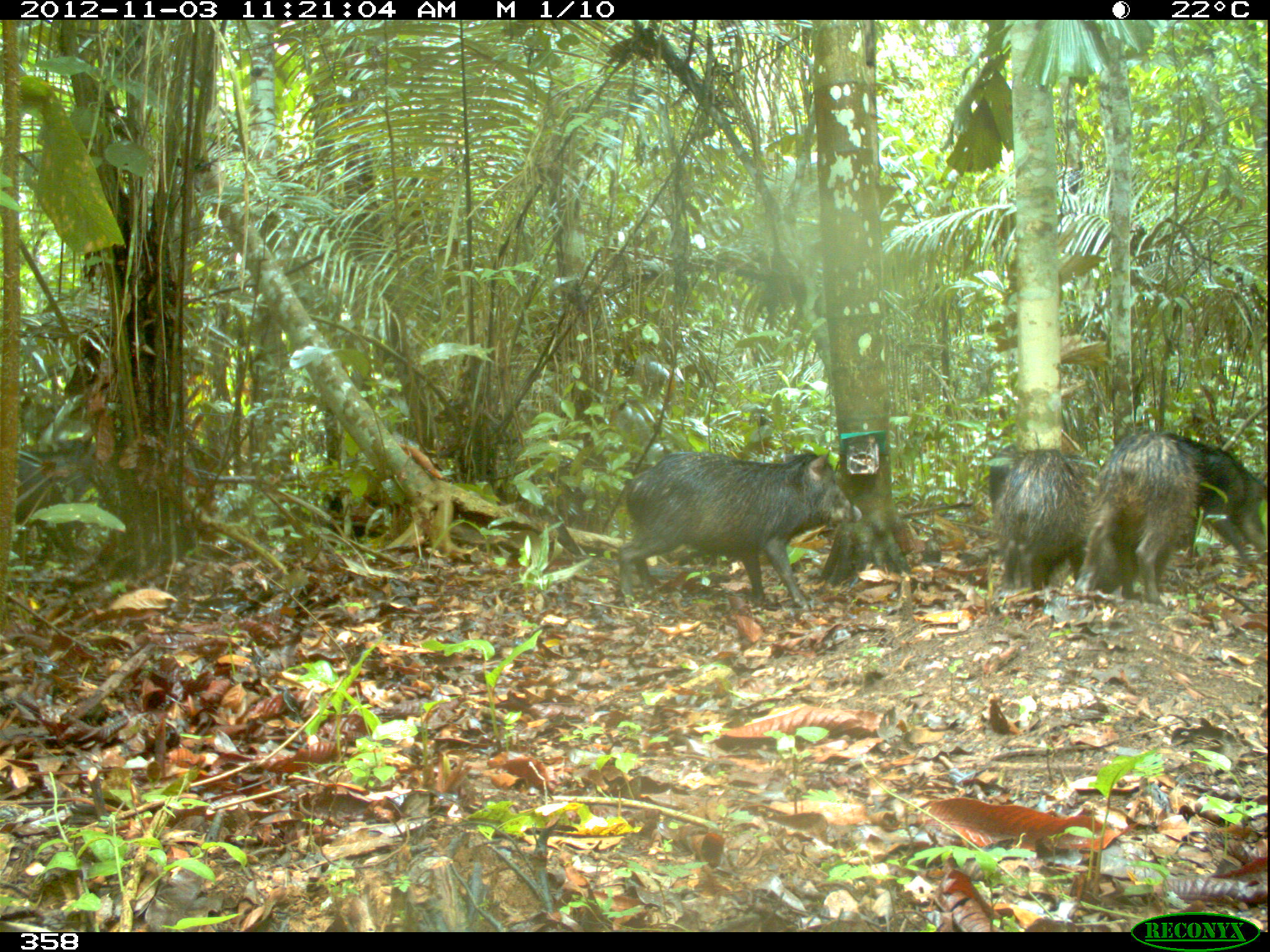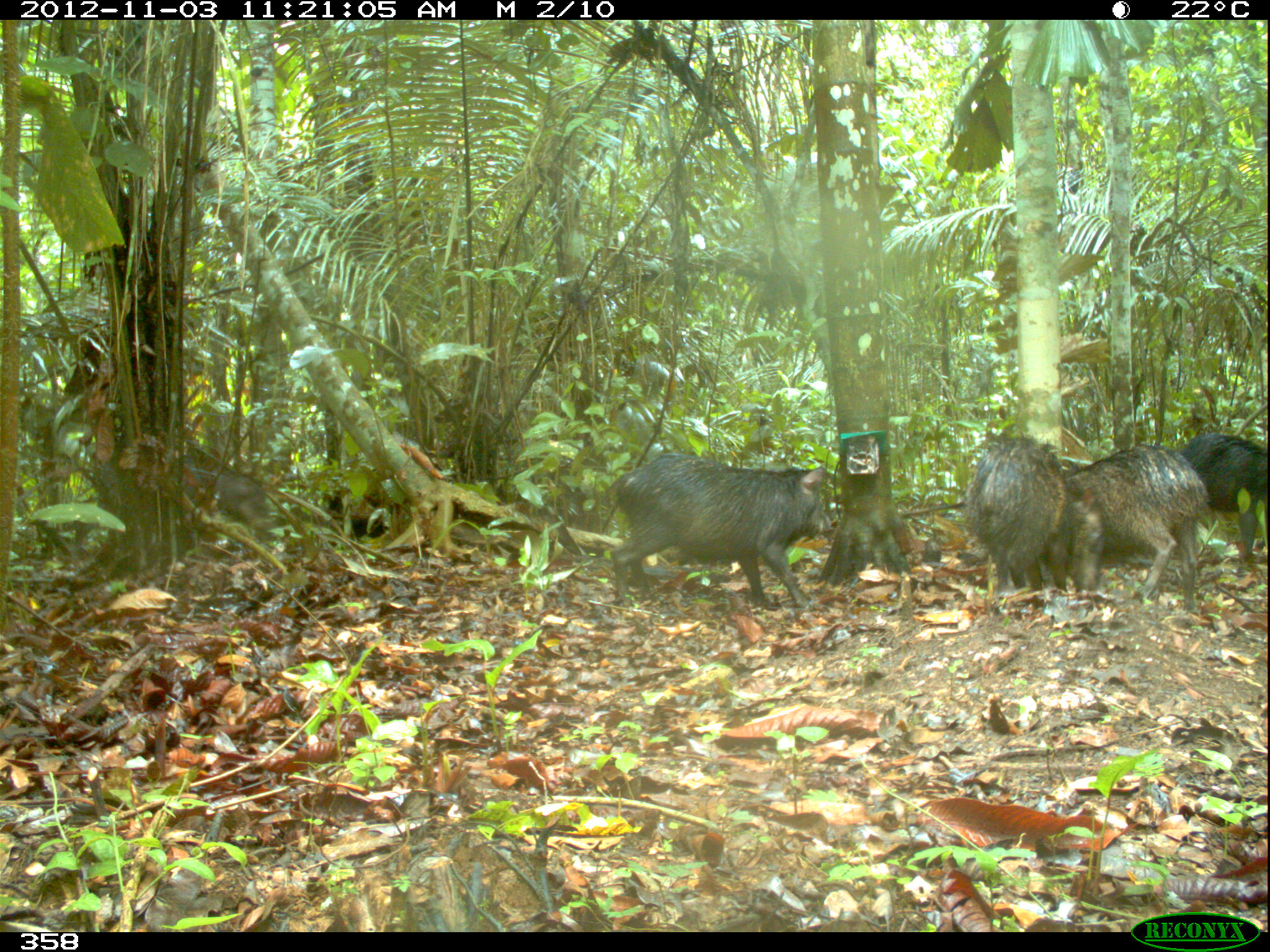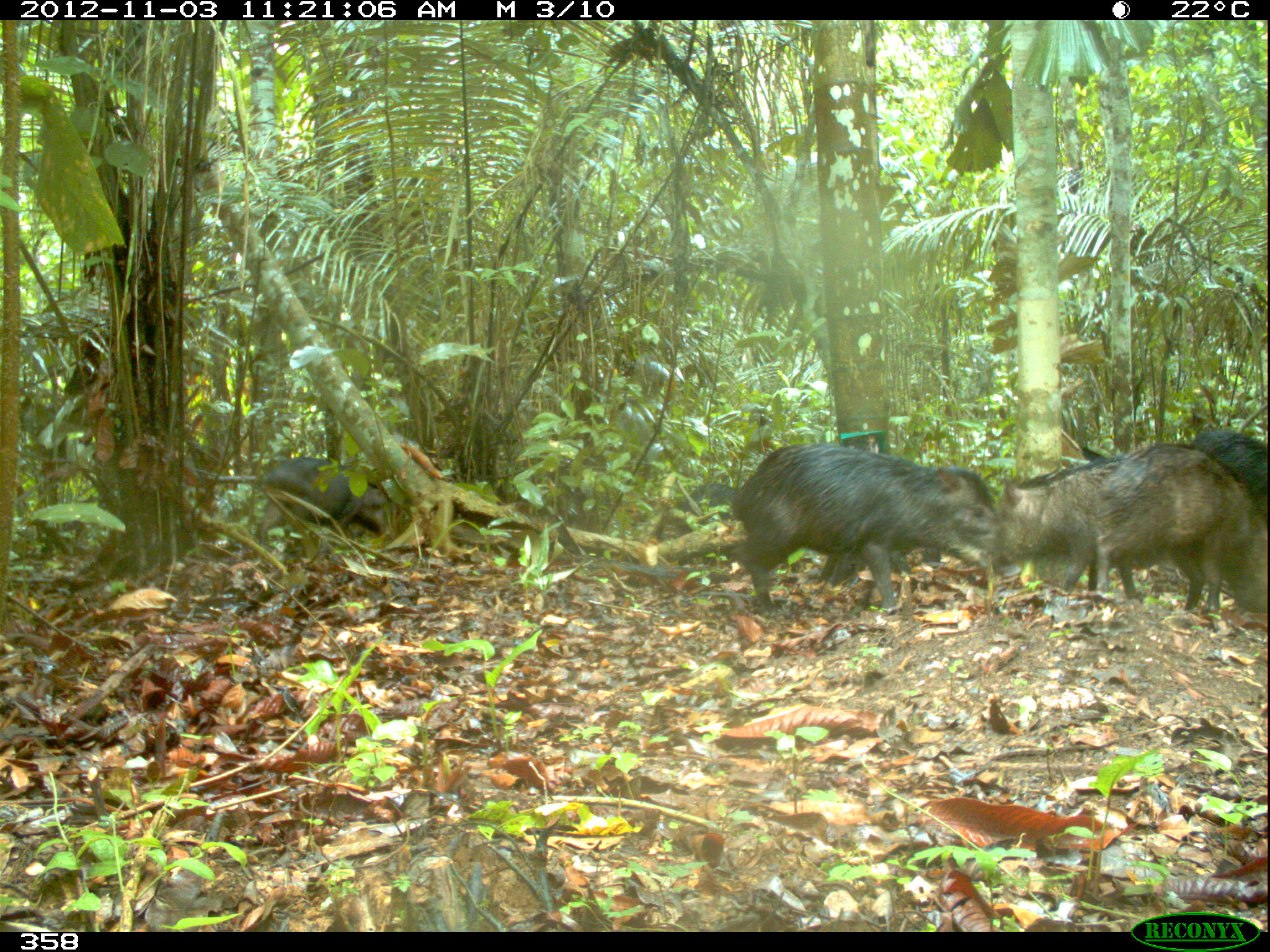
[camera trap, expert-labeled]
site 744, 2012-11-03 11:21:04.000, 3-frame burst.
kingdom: Animalia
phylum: Chordata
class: Mammalia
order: Artiodactyla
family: Tayassuidae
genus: Tayassu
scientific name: Tayassu pecari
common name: white-lipped peccary